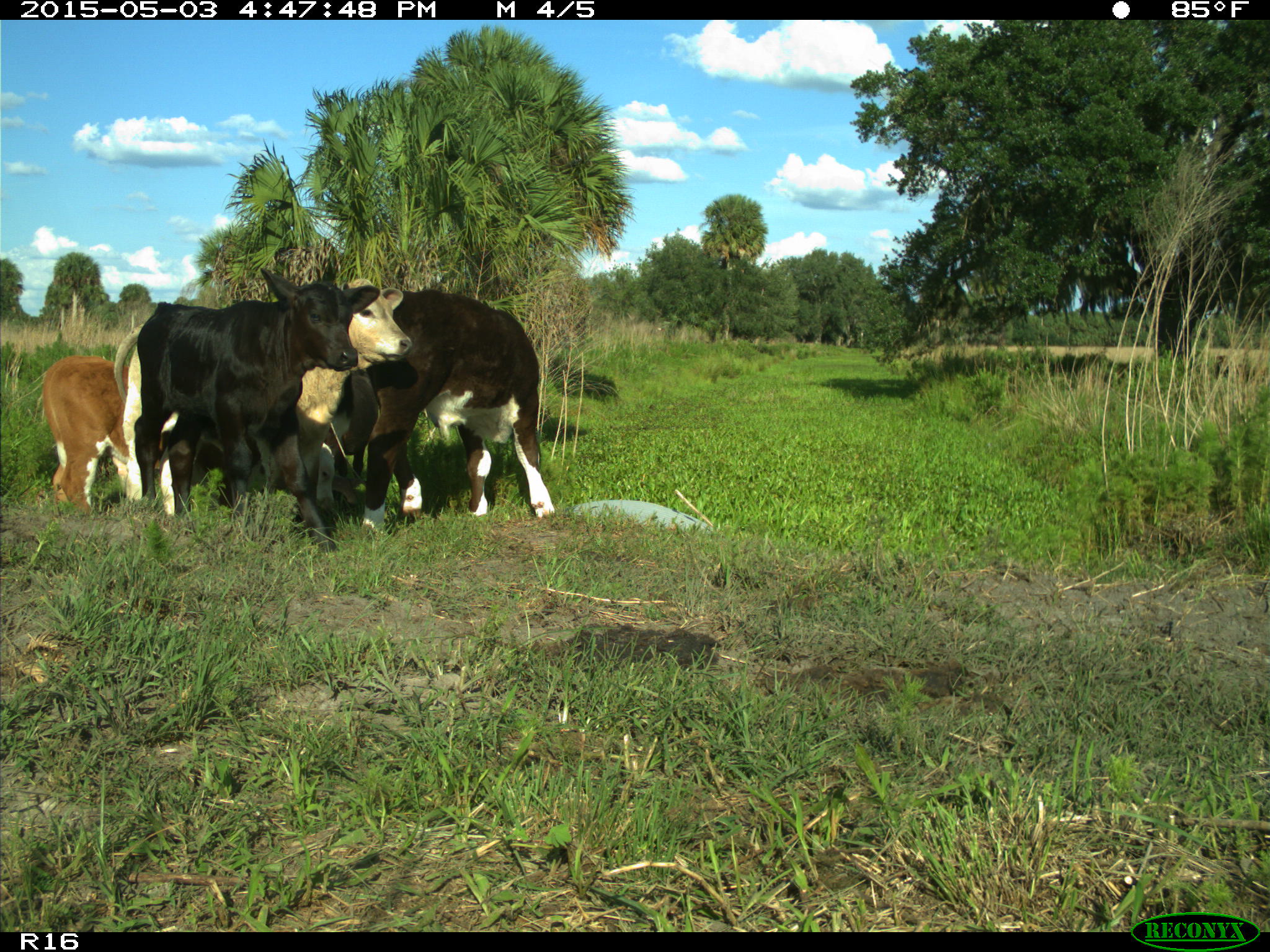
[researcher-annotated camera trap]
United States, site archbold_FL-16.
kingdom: Animalia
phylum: Chordata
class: Mammalia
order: Artiodactyla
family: Bovidae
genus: Bos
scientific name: Bos taurus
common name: domestic cow